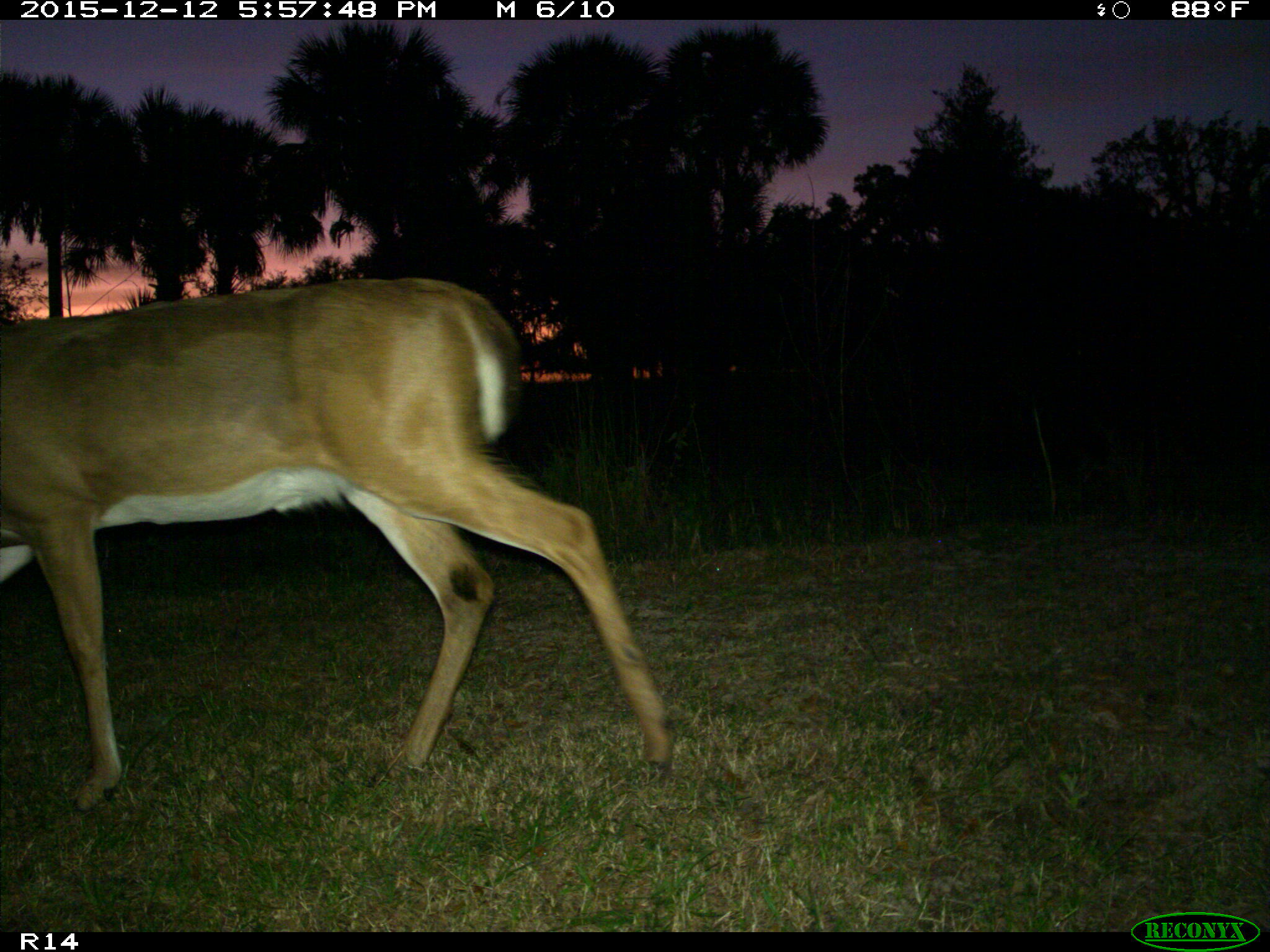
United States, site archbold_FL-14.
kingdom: Animalia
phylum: Chordata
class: Mammalia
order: Artiodactyla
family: Cervidae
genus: Odocoileus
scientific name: Odocoileus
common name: deer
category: unidentified deer